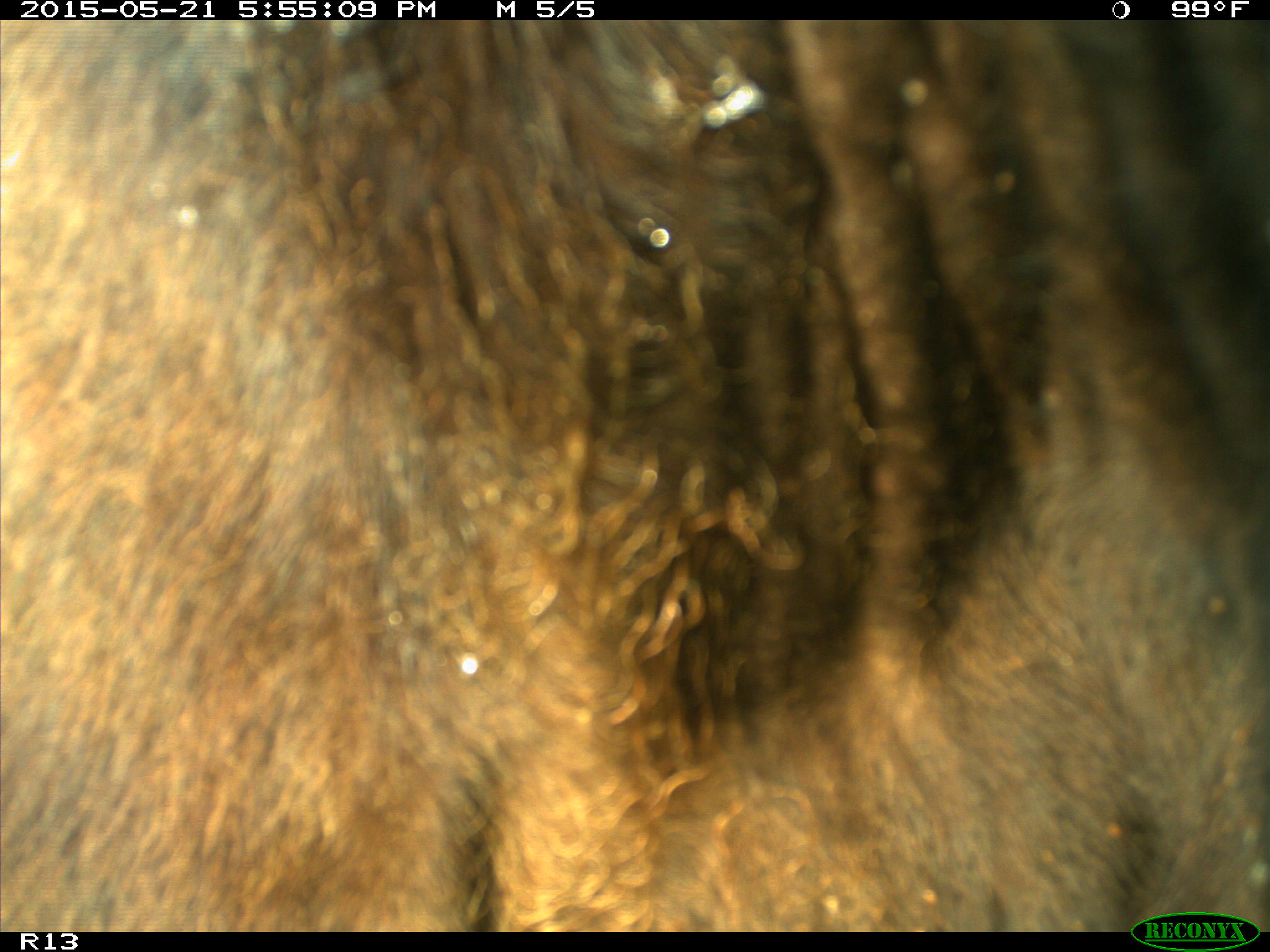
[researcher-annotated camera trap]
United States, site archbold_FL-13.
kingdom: Animalia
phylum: Chordata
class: Mammalia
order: Artiodactyla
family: Bovidae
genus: Bos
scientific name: Bos taurus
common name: domestic cow